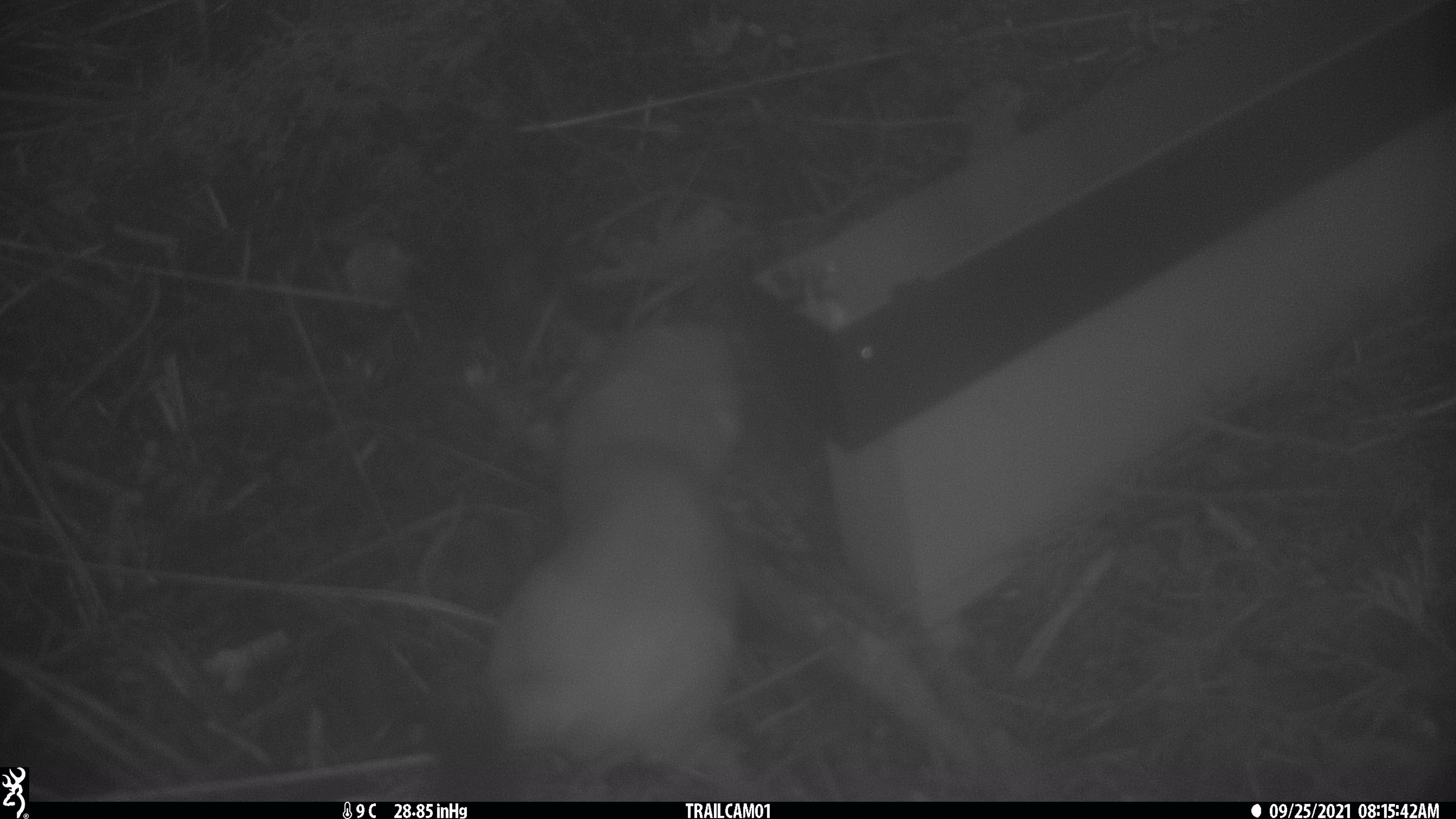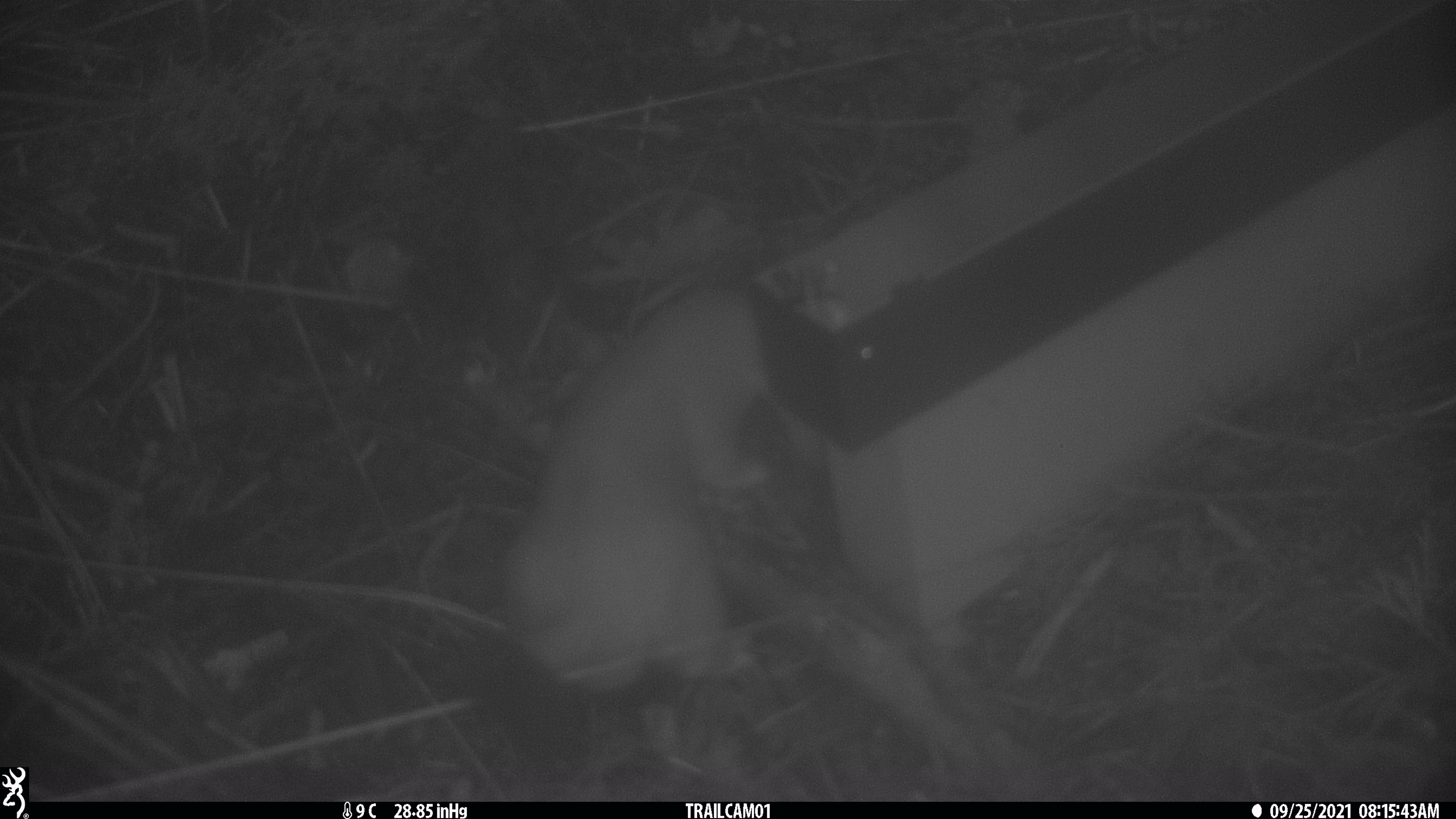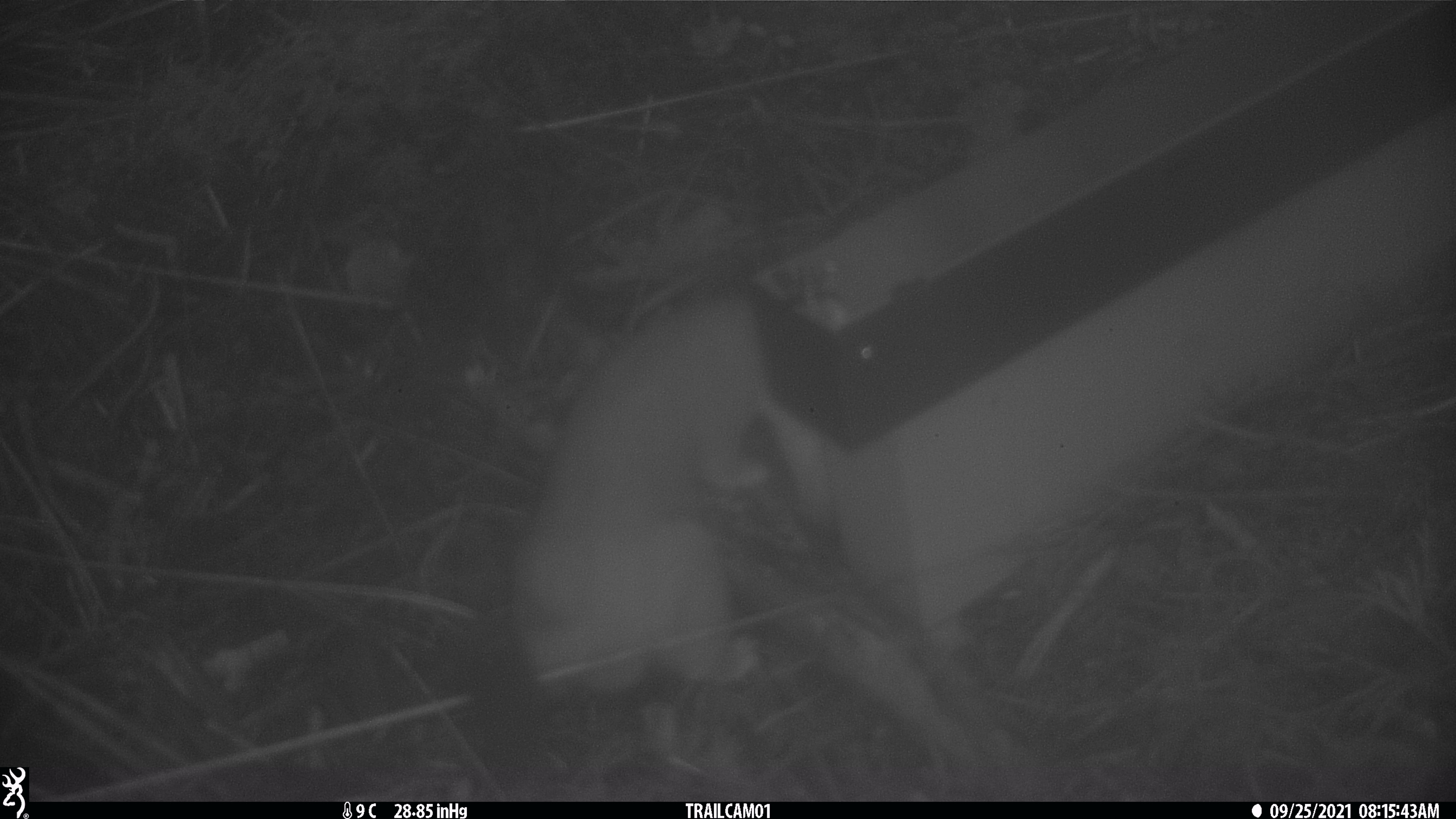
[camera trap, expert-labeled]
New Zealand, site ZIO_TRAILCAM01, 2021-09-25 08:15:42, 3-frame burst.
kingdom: Animalia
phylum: Chordata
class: Mammalia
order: Carnivora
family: Mustelidae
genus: Mustela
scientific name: Mustela erminea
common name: stoat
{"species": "stoat (Mustela erminea)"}